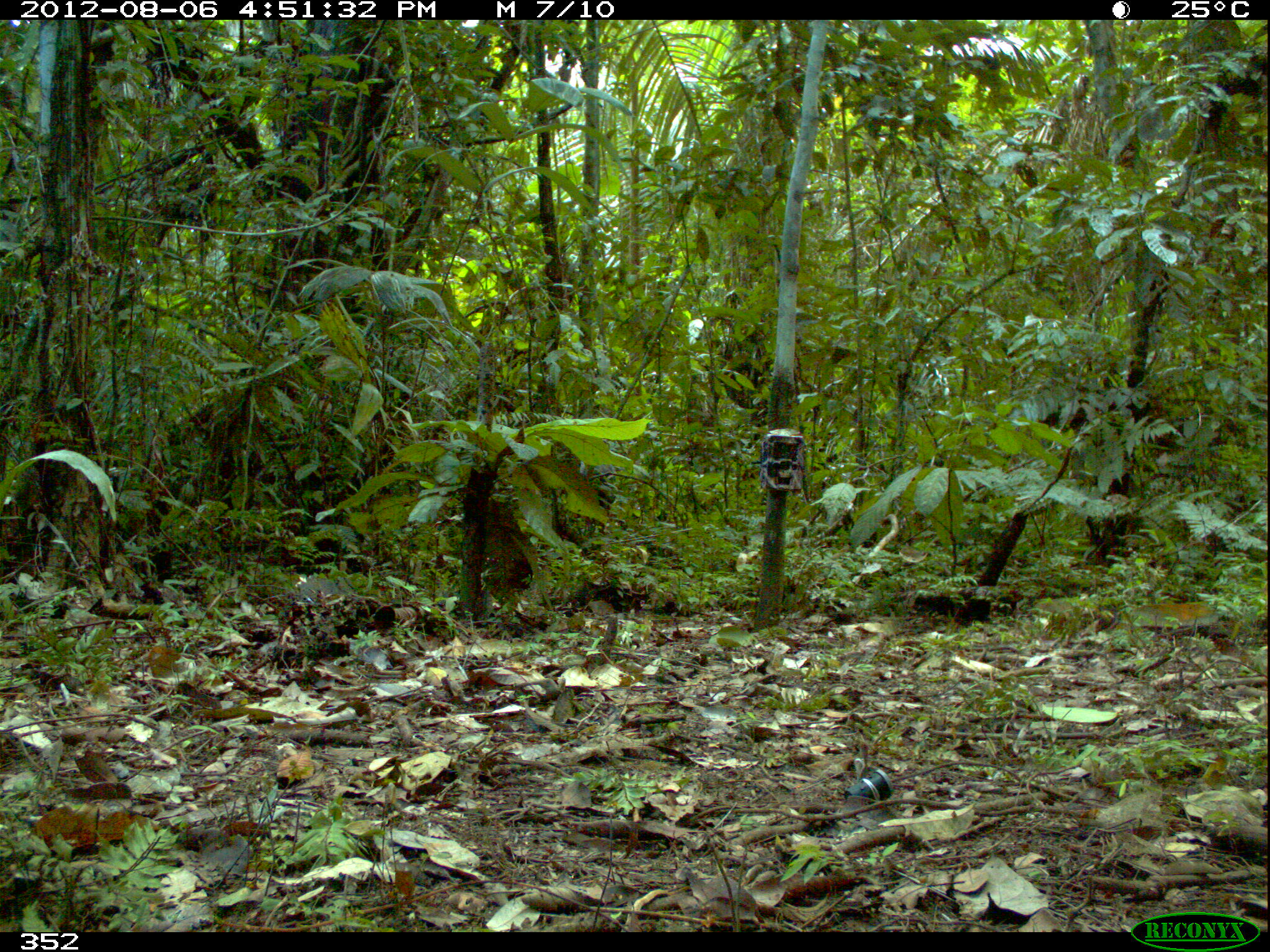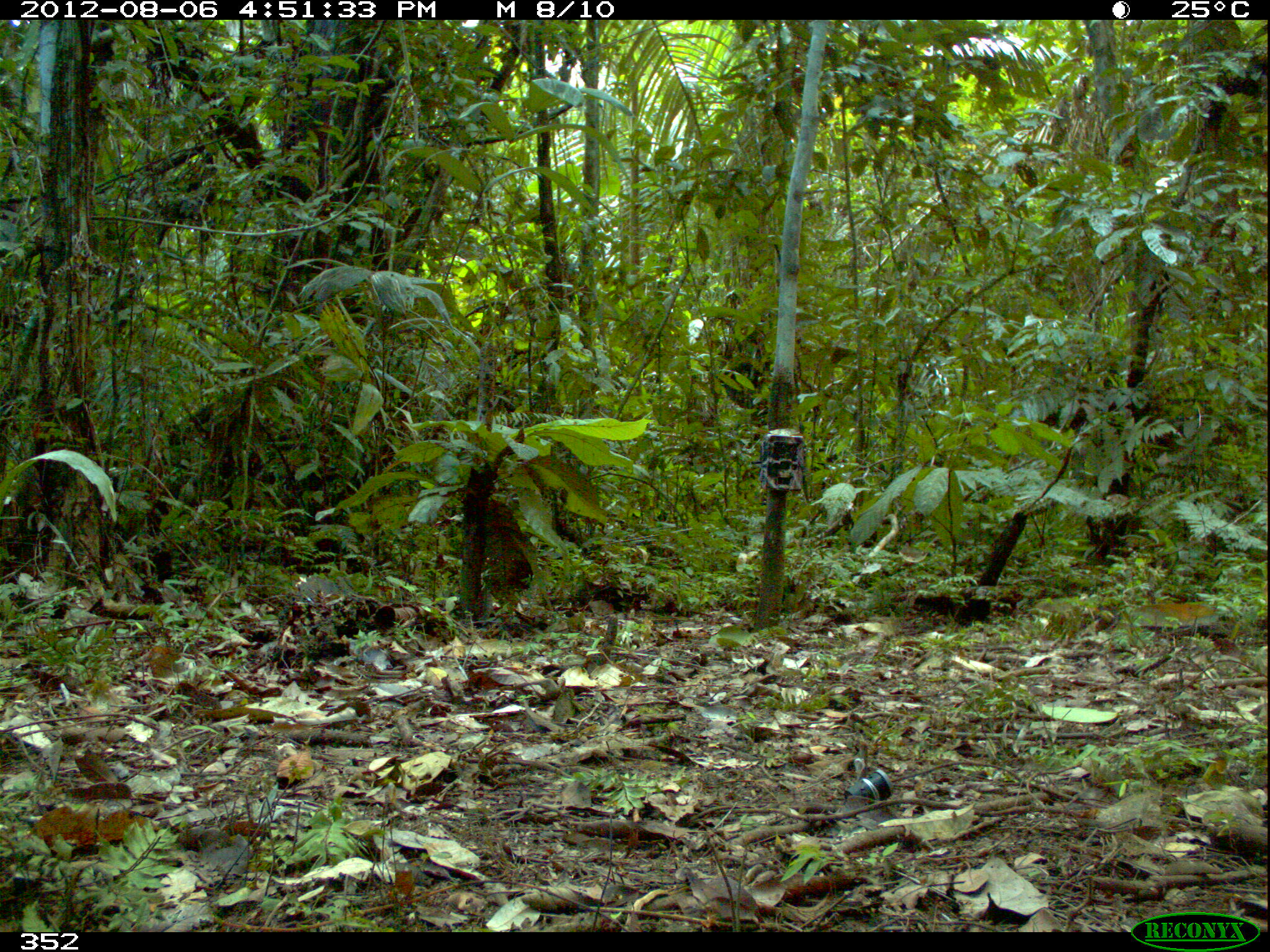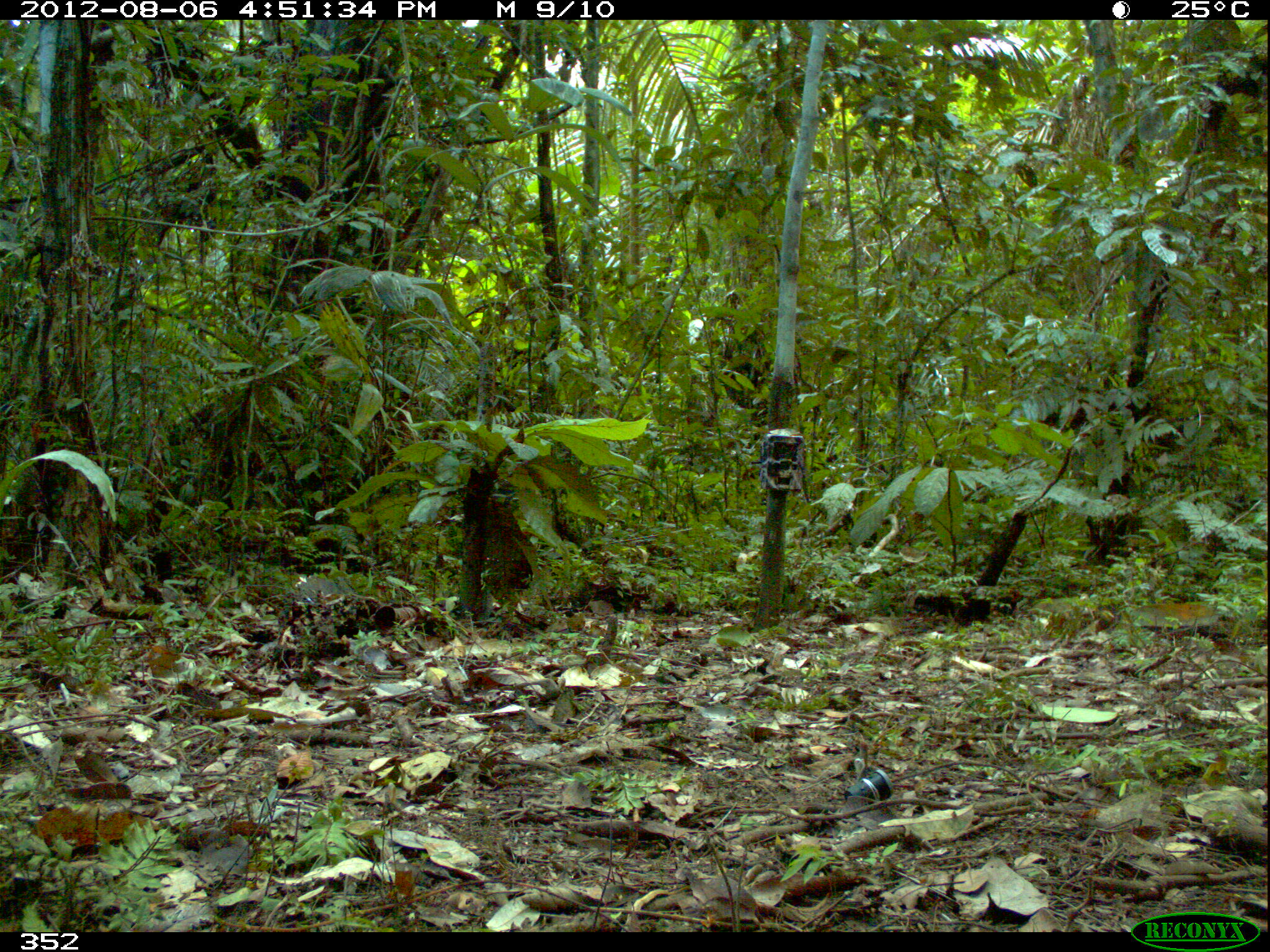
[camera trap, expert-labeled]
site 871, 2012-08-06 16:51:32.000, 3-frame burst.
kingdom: Animalia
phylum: Chordata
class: Mammalia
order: Artiodactyla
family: Tayassuidae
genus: Tayassu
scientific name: Tayassu pecari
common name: white-lipped peccary